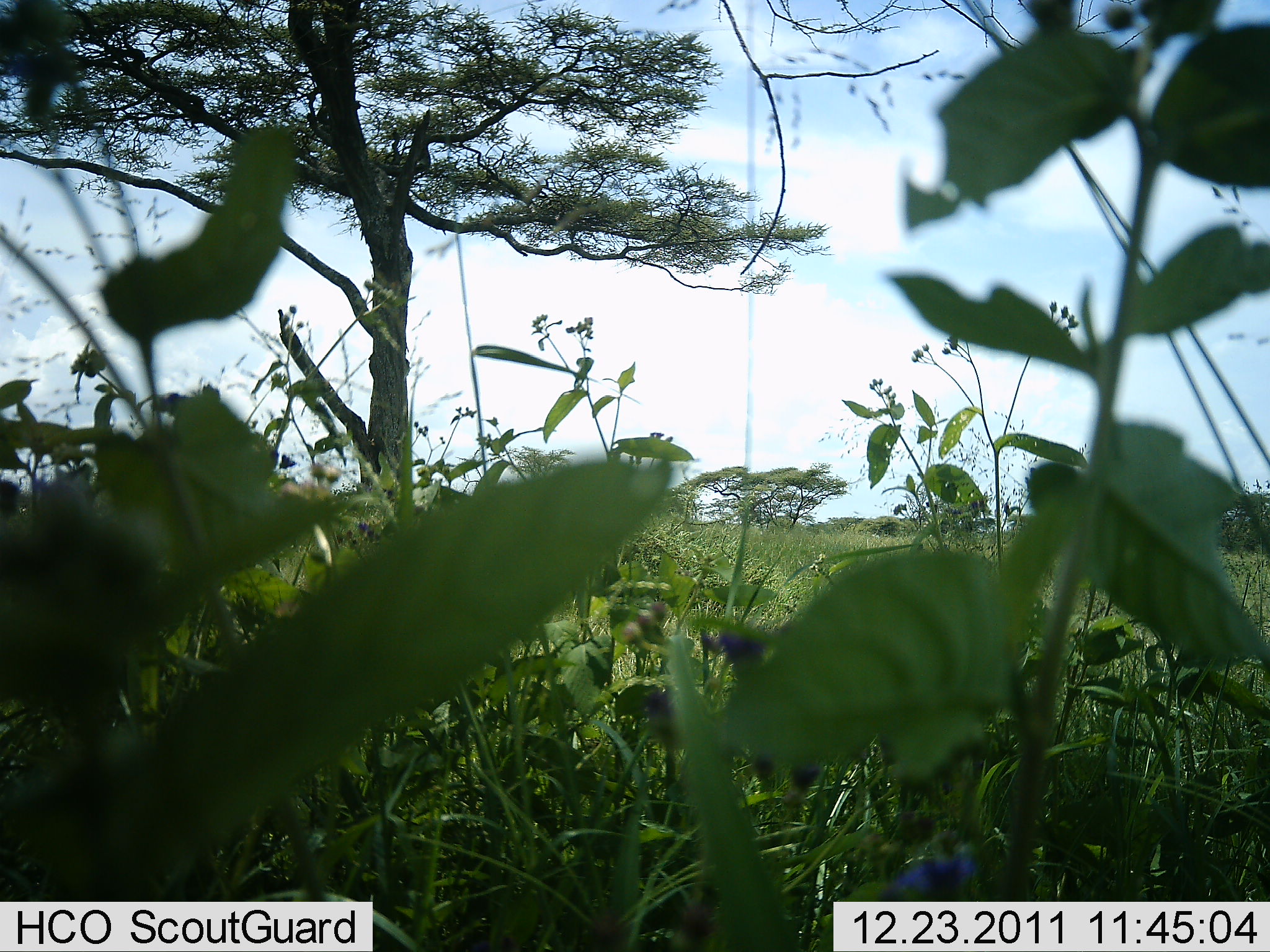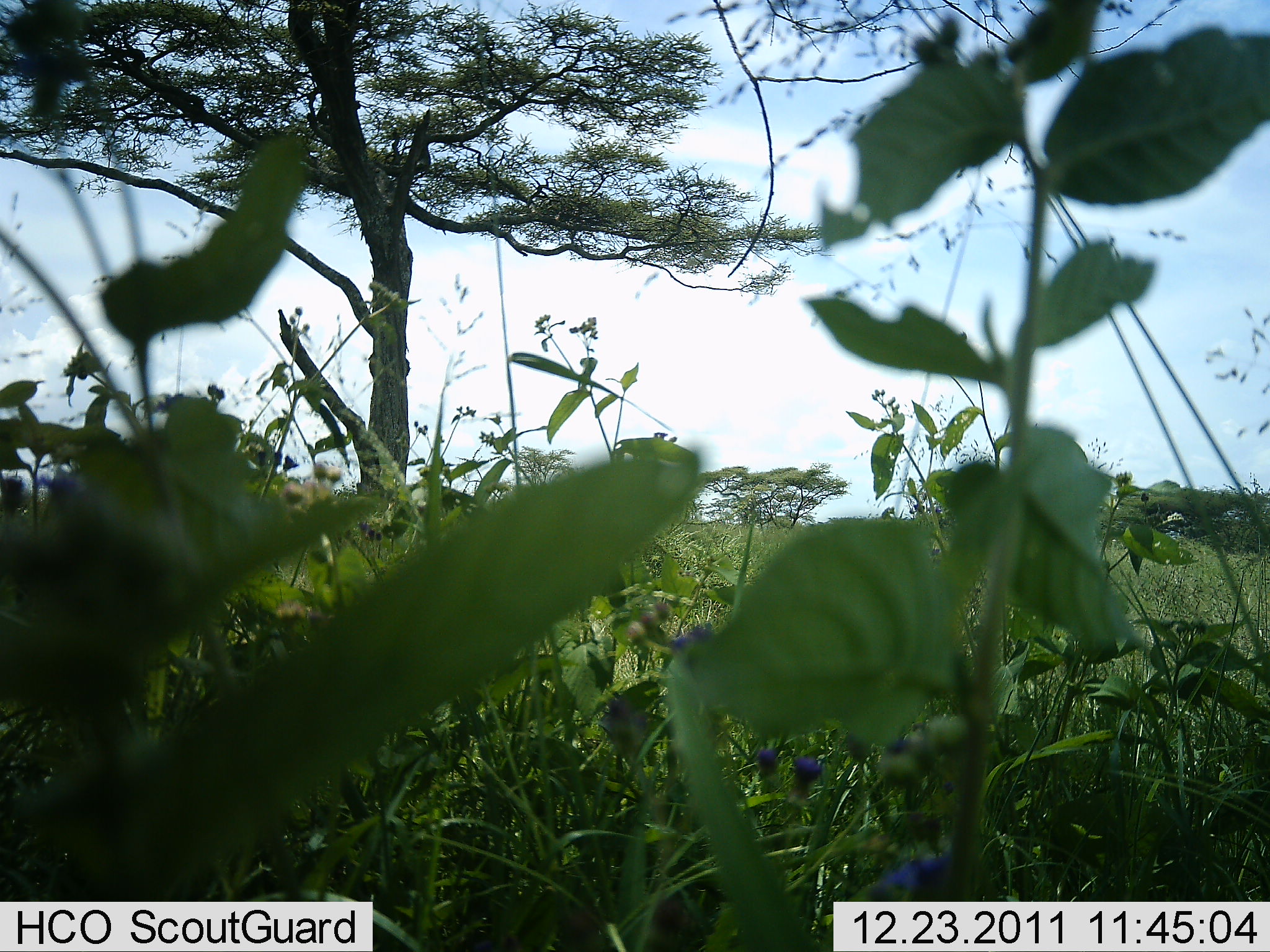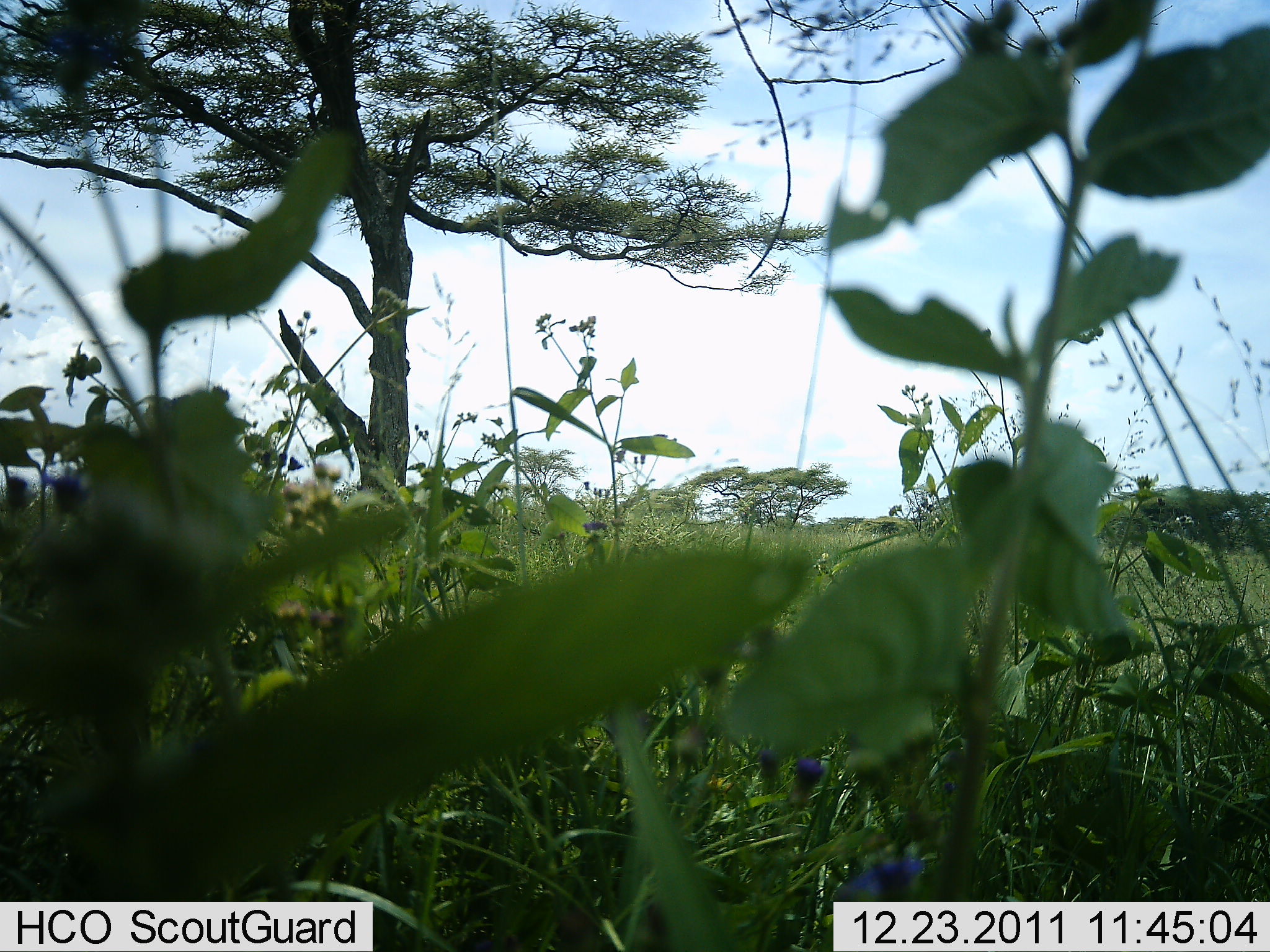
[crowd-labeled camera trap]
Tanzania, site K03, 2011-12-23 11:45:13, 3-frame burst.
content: no animal present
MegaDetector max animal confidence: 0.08